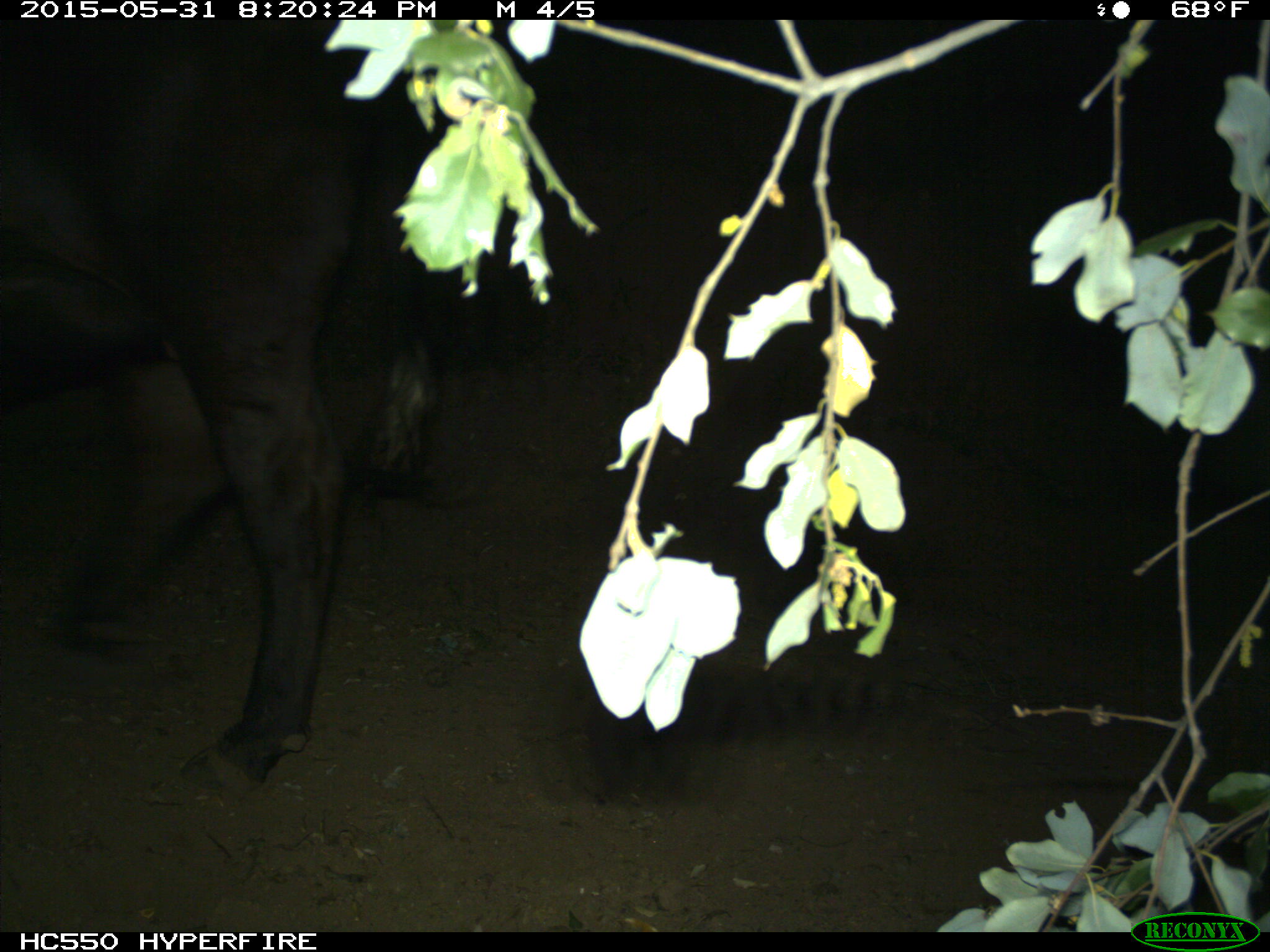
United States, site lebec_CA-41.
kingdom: Animalia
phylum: Chordata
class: Mammalia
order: Artiodactyla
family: Bovidae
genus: Bos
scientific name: Bos taurus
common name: domestic cow